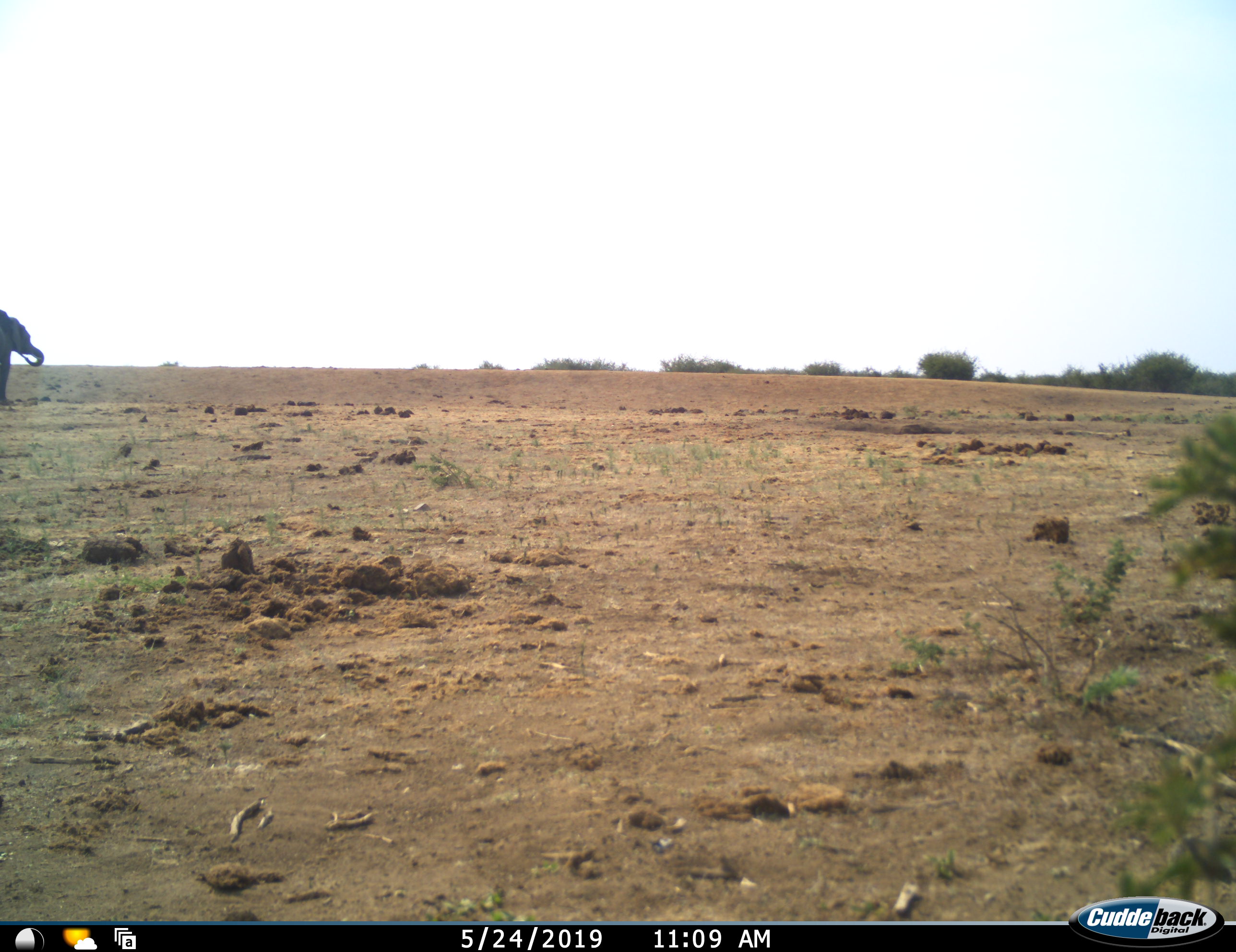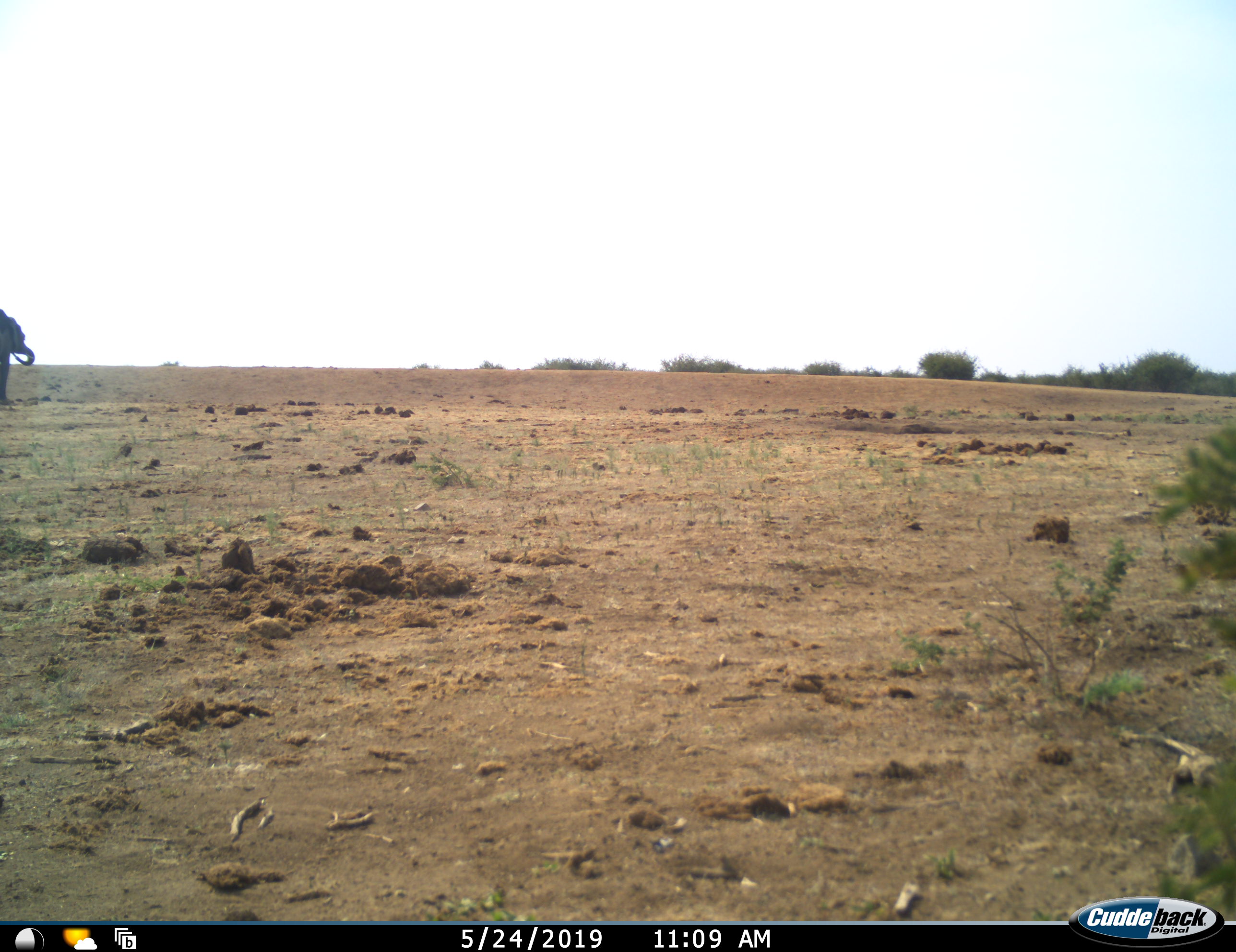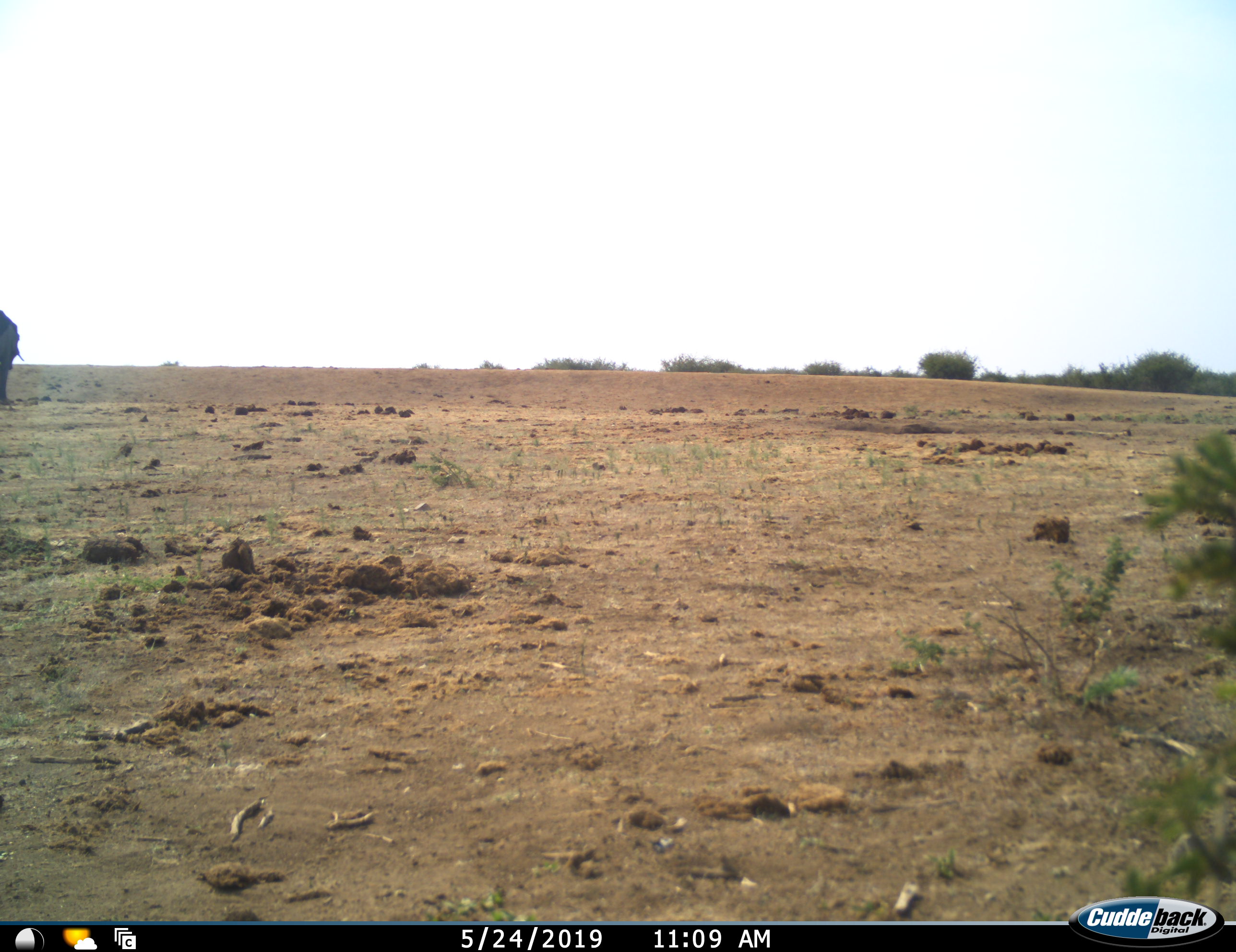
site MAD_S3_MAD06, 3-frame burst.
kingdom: Animalia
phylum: Chordata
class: Mammalia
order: Proboscidea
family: Elephantidae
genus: Loxodonta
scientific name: Loxodonta africana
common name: african bush elephant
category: elephant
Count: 1.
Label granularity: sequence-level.